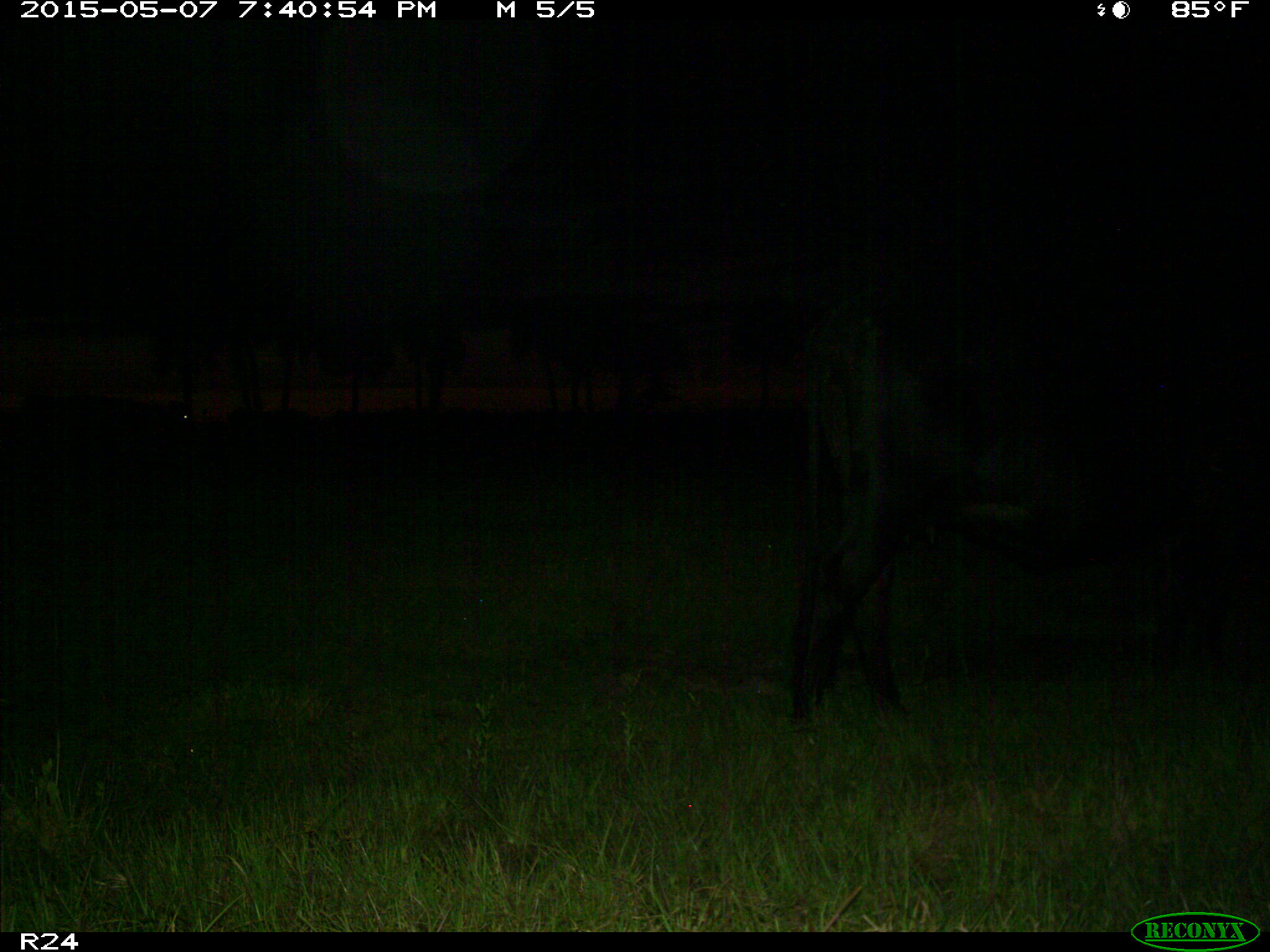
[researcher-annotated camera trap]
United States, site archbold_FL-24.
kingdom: Animalia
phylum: Chordata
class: Mammalia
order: Artiodactyla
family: Bovidae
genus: Bos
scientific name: Bos taurus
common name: domestic cow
Bos taurus (domestic cow).